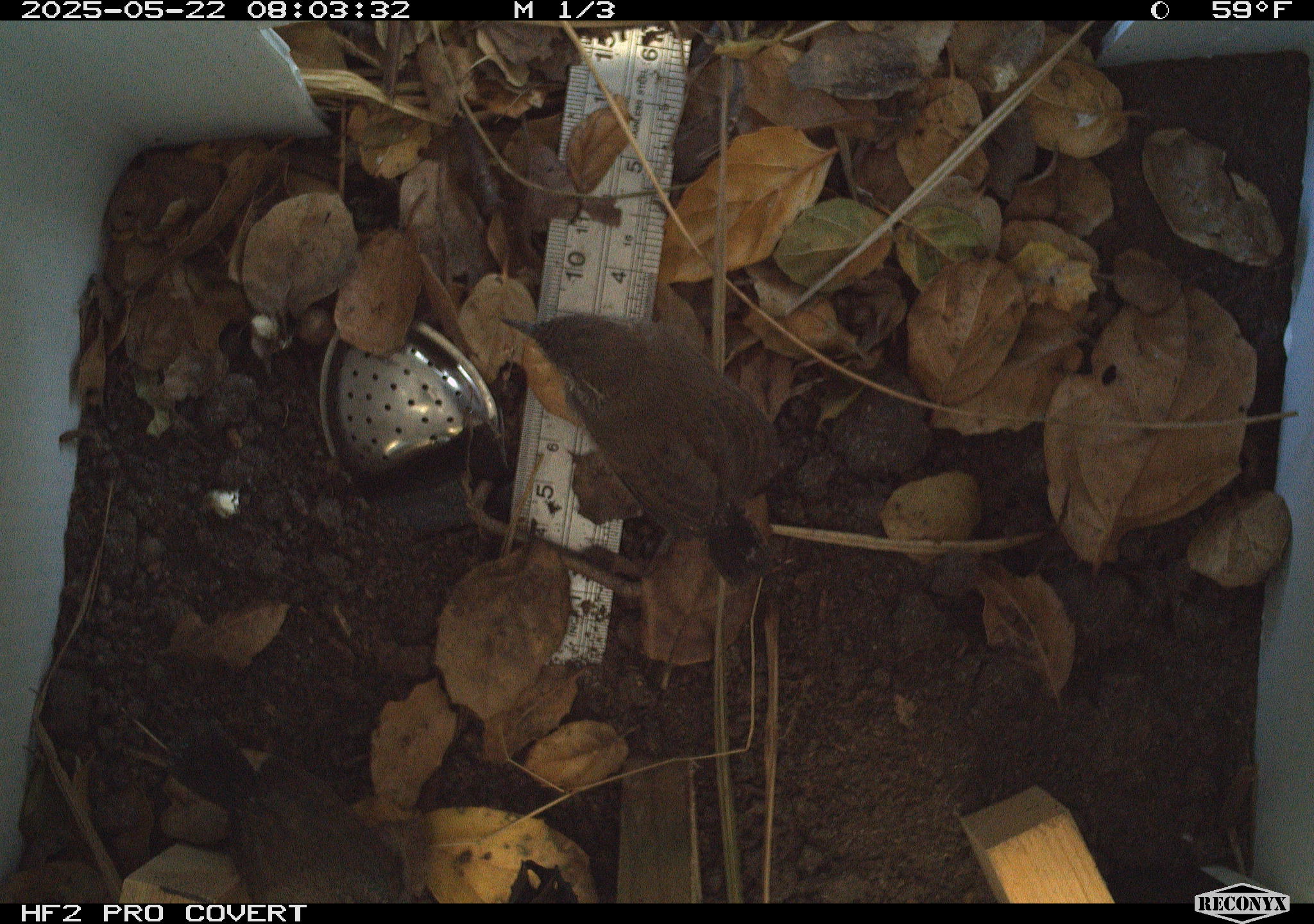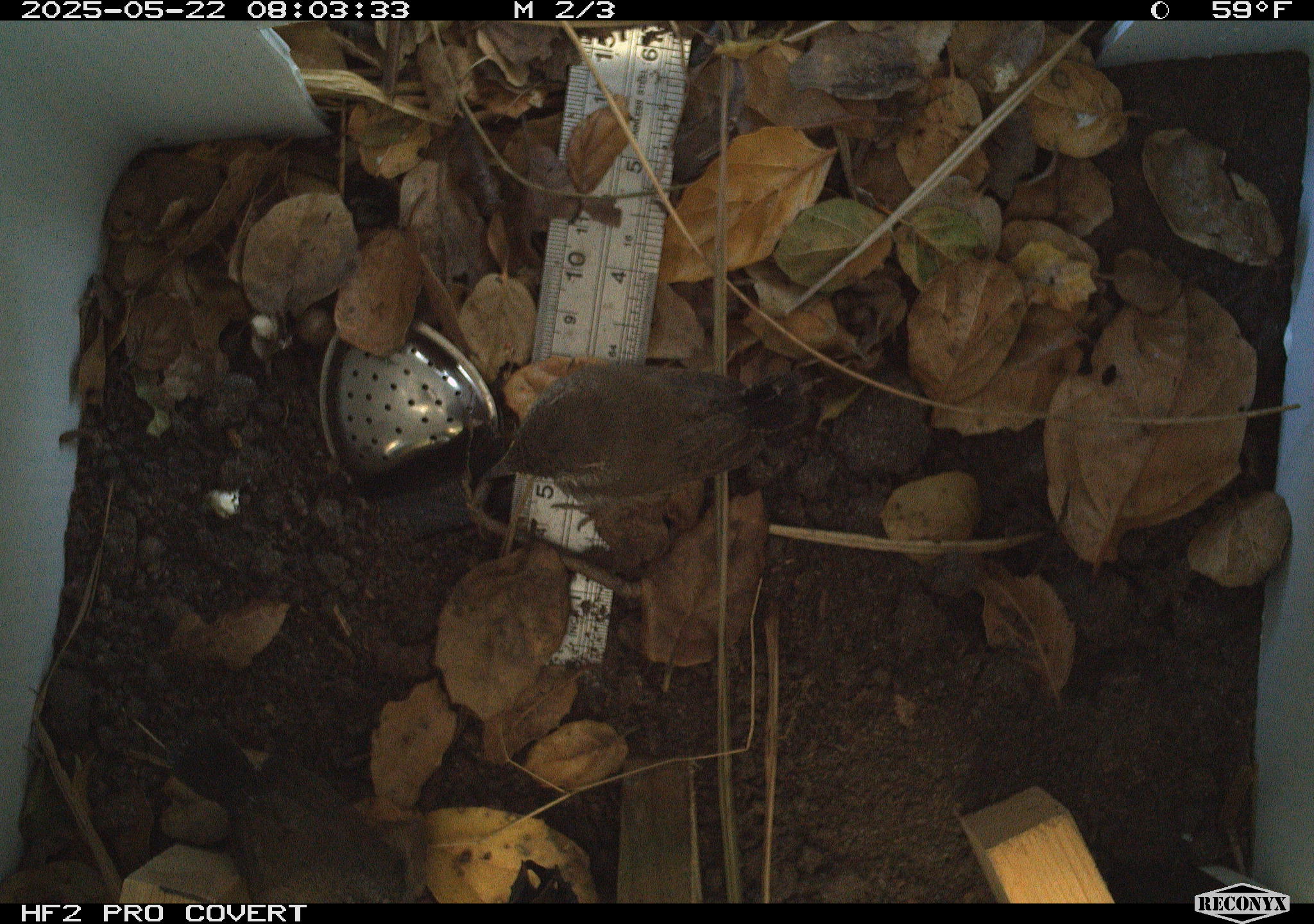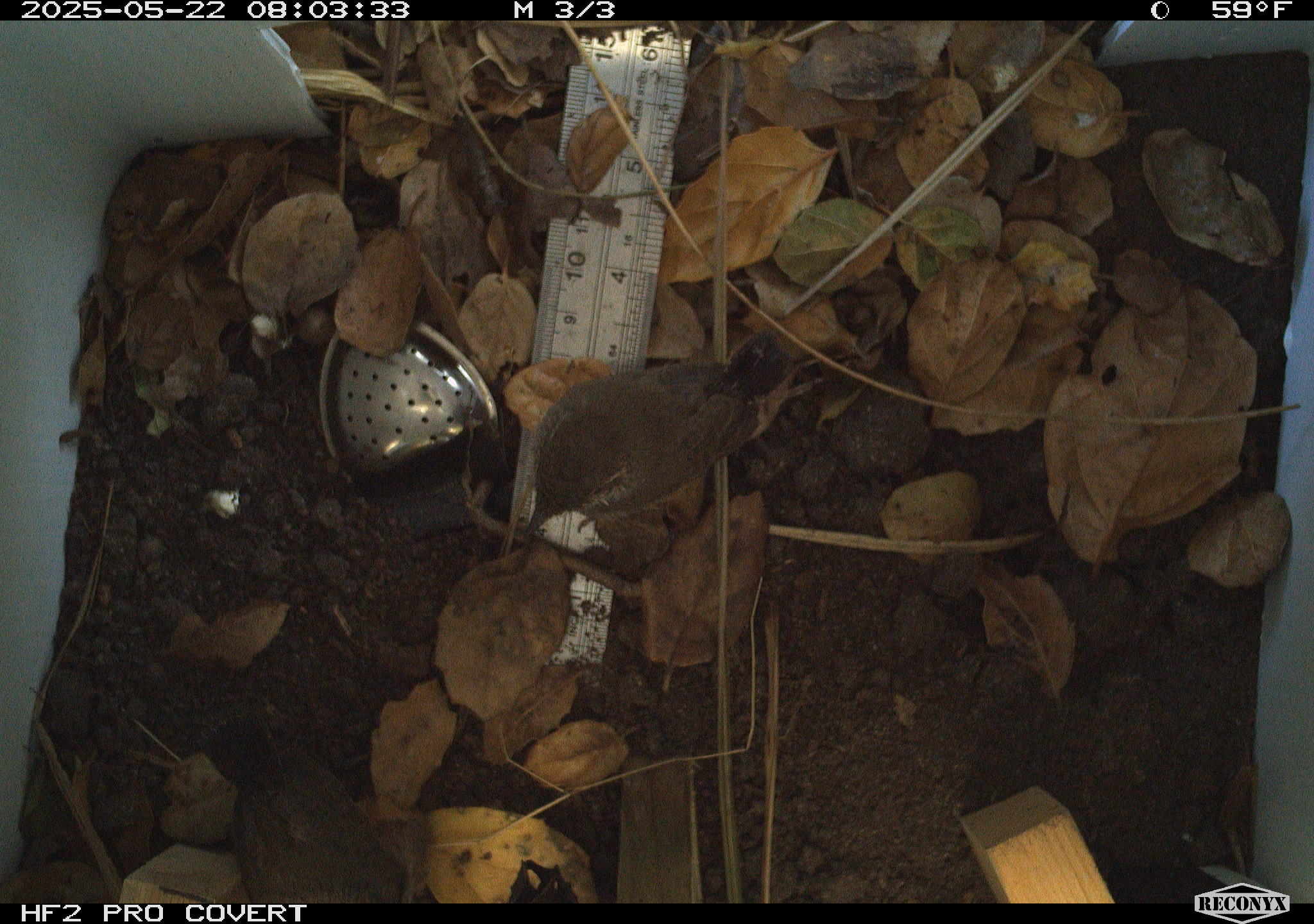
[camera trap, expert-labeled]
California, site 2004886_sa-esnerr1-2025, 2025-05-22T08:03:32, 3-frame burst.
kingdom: Animalia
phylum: Chordata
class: Aves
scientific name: Aves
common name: bird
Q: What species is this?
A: Bird (Aves).